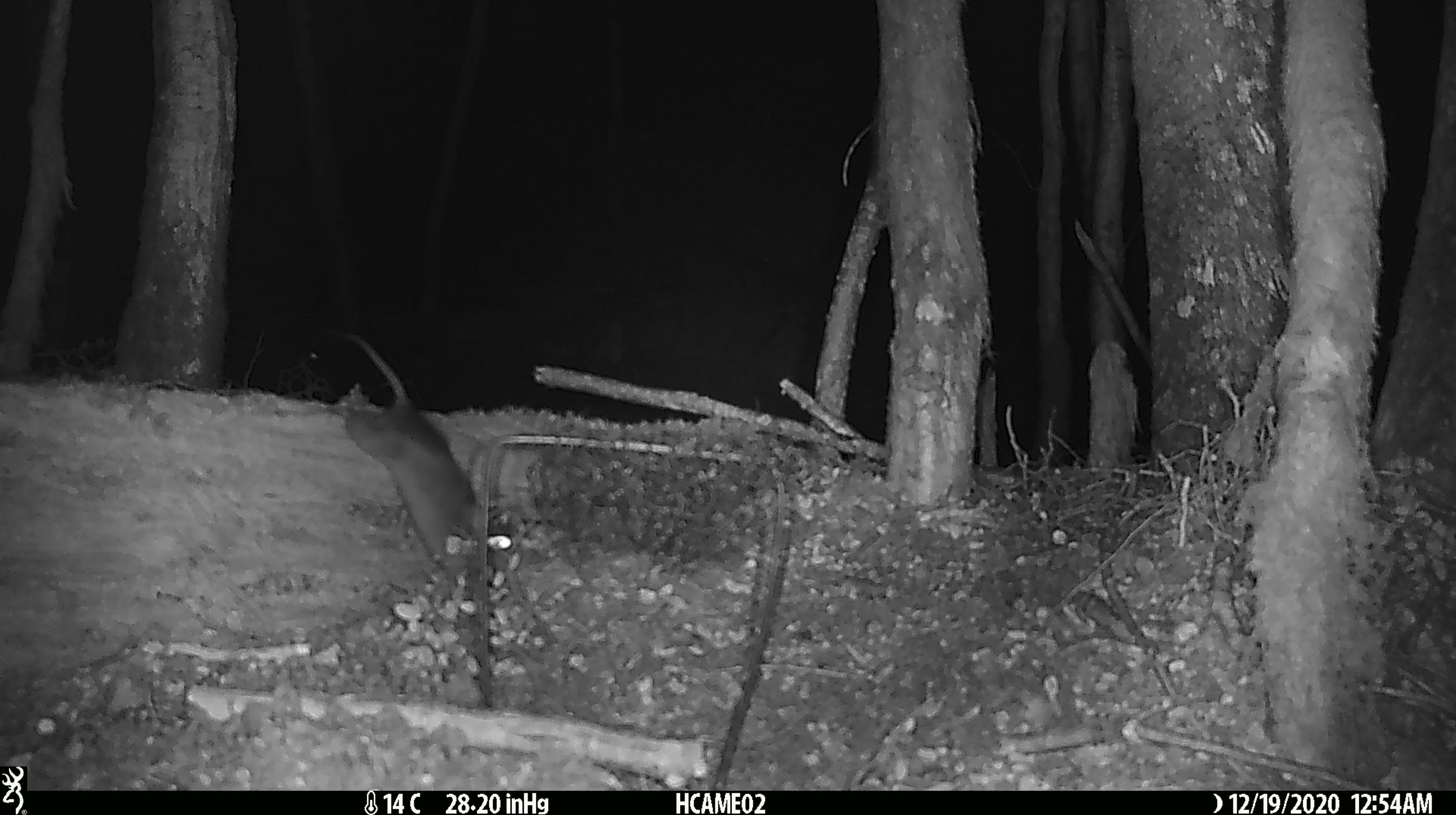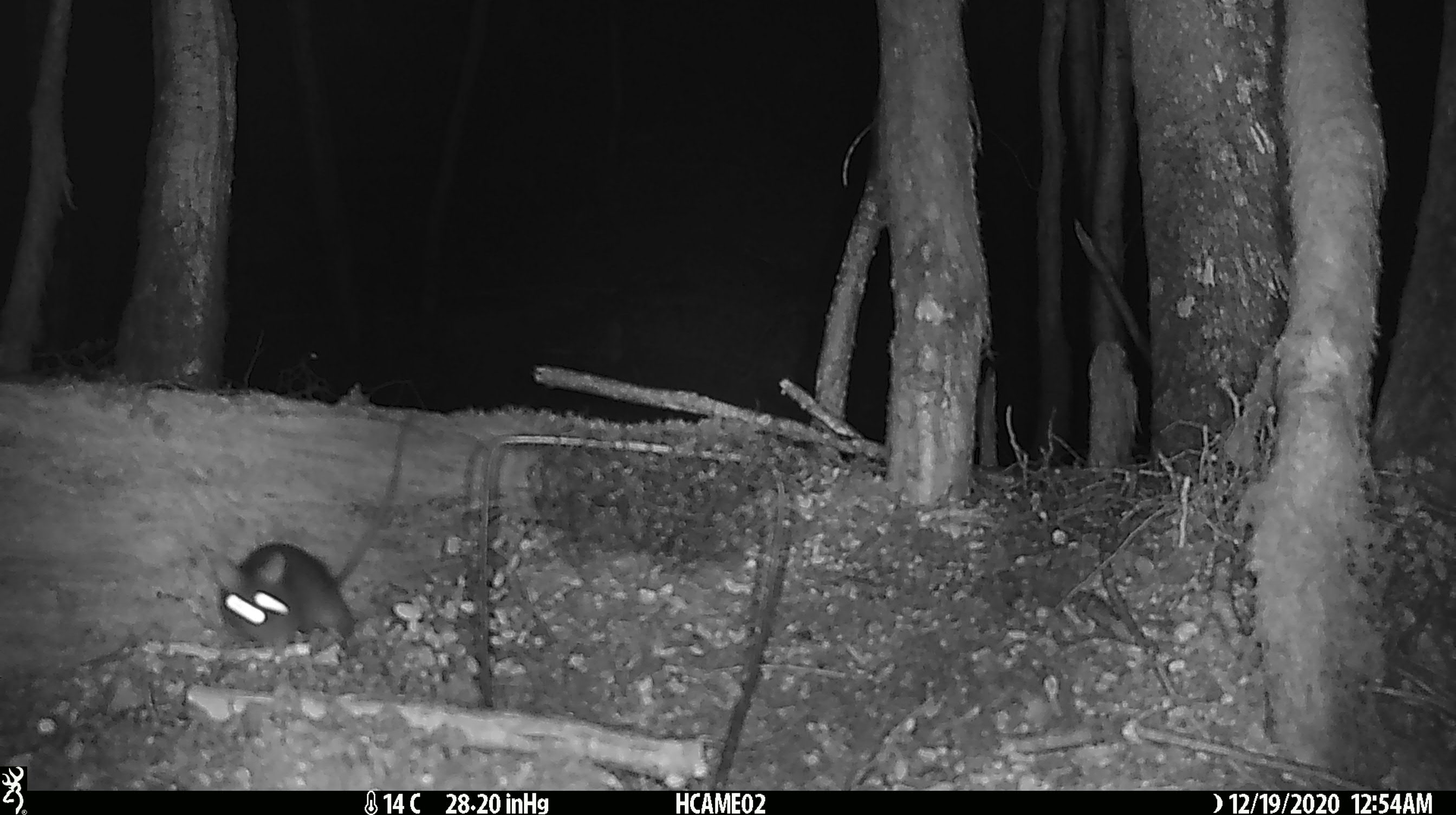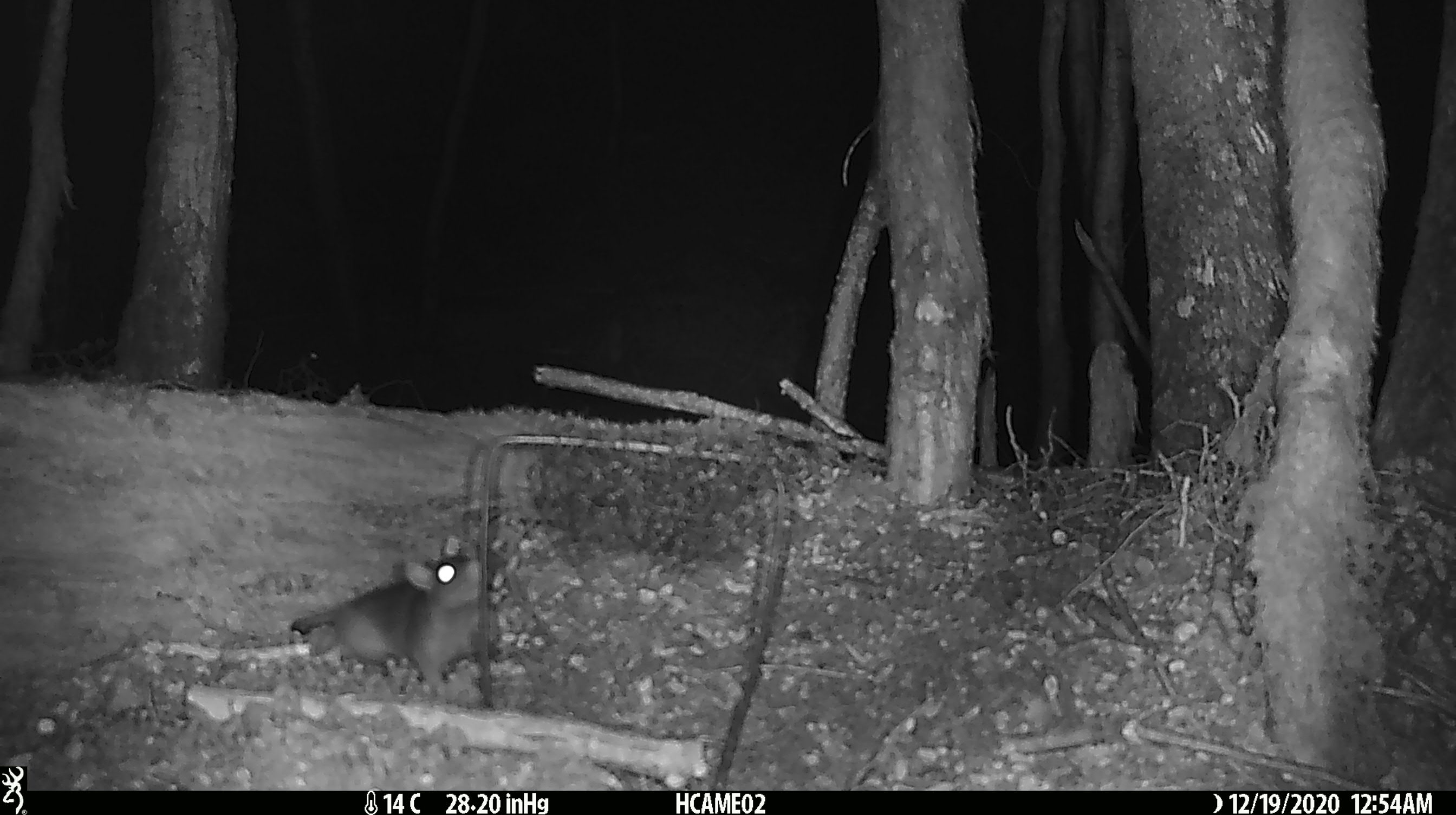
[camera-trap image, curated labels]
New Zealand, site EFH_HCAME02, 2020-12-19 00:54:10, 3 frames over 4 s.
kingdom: Animalia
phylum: Chordata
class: Mammalia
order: Rodentia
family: Muridae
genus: Rattus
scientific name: Rattus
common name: rat